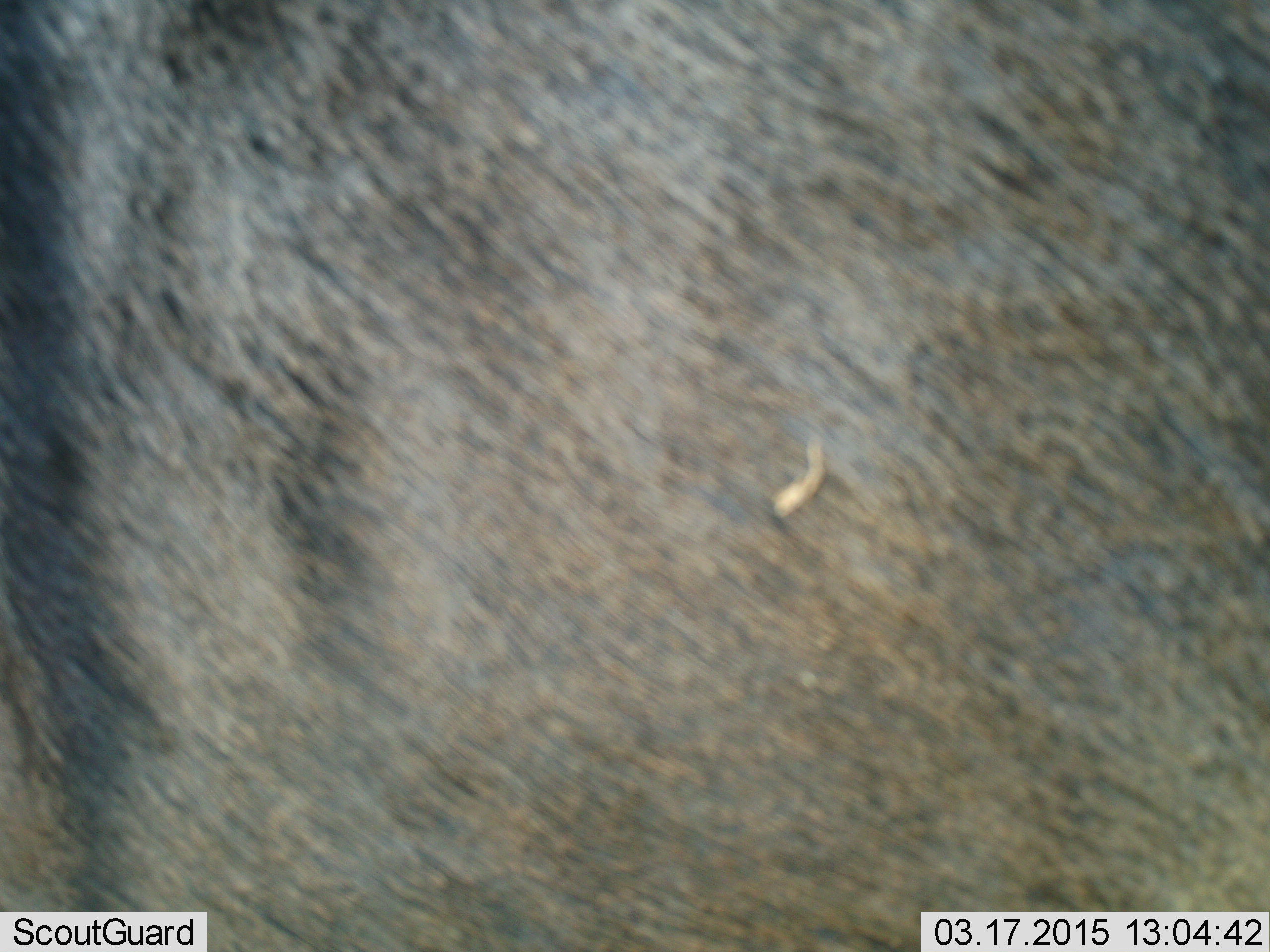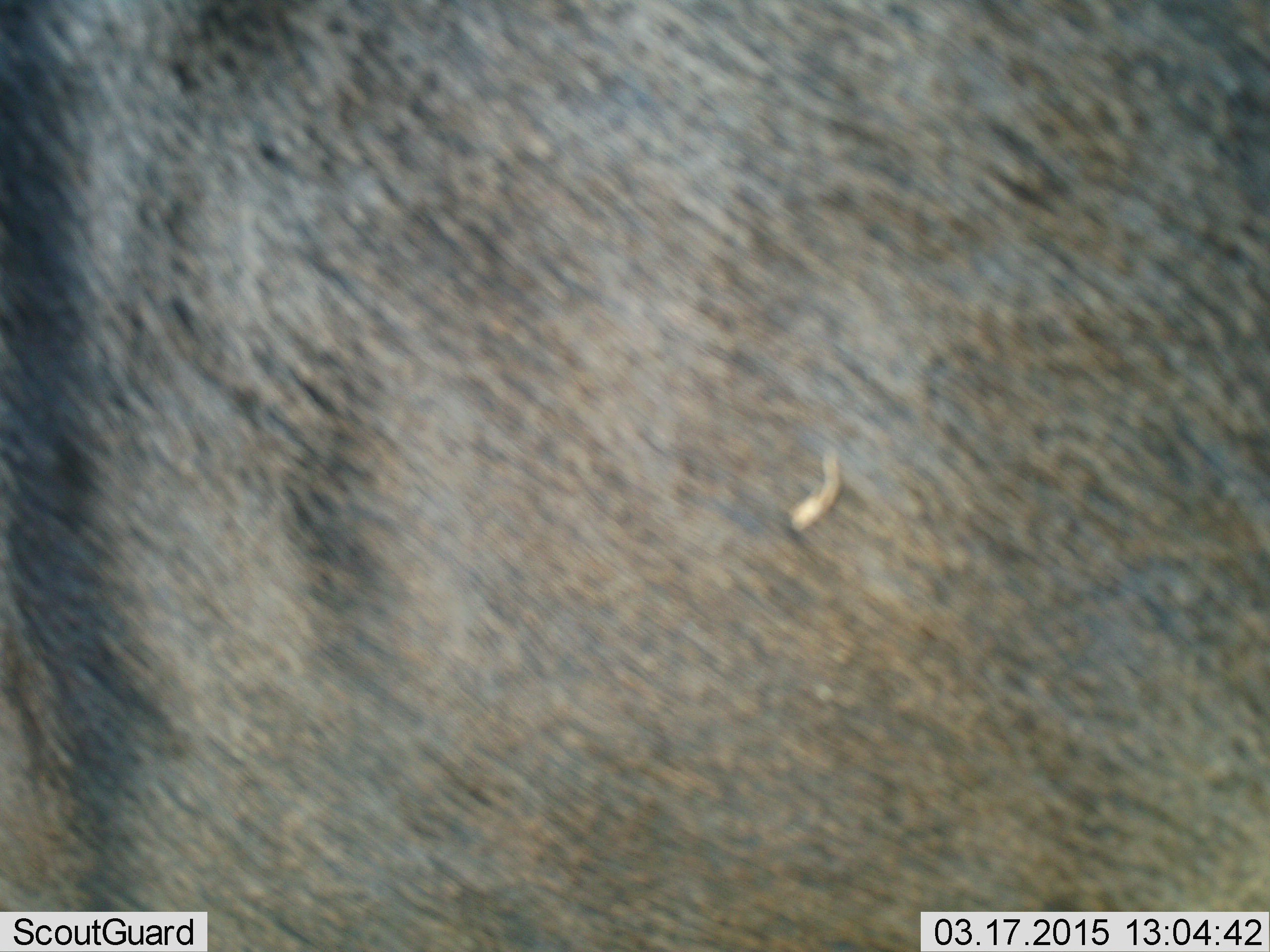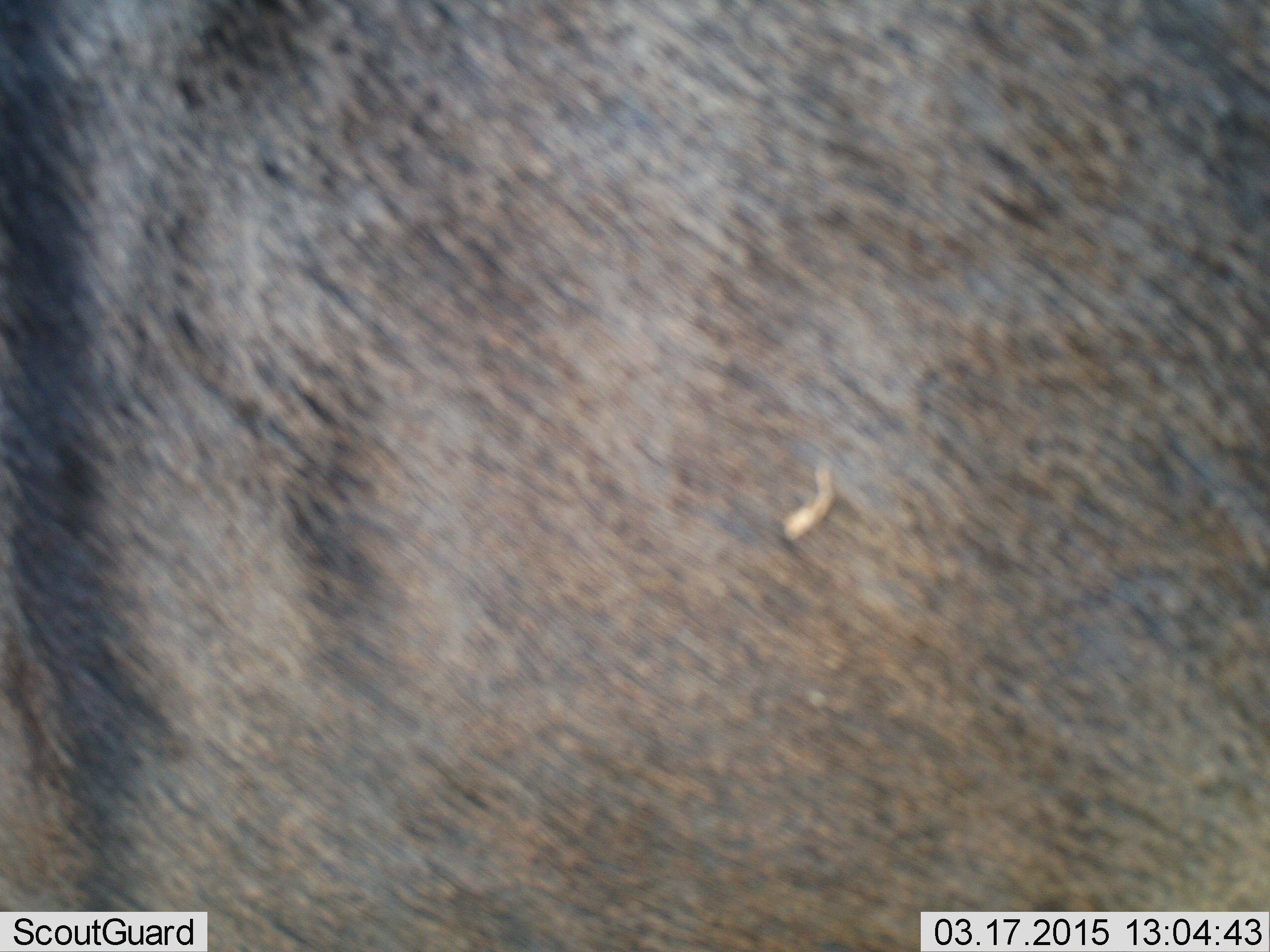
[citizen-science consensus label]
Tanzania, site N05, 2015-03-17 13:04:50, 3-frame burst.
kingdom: Animalia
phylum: Chordata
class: Mammalia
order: Artiodactyla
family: Bovidae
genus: Connochaetes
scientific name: Connochaetes taurinus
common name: blue wildebeest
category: wildebeest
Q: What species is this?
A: Wildebeest (blue wildebeest) (Connochaetes taurinus).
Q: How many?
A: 1.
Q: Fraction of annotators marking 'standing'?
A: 80%.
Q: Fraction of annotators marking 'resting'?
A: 0%.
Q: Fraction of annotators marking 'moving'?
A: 20%.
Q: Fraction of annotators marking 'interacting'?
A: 0%.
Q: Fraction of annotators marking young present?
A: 0%.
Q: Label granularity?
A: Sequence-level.